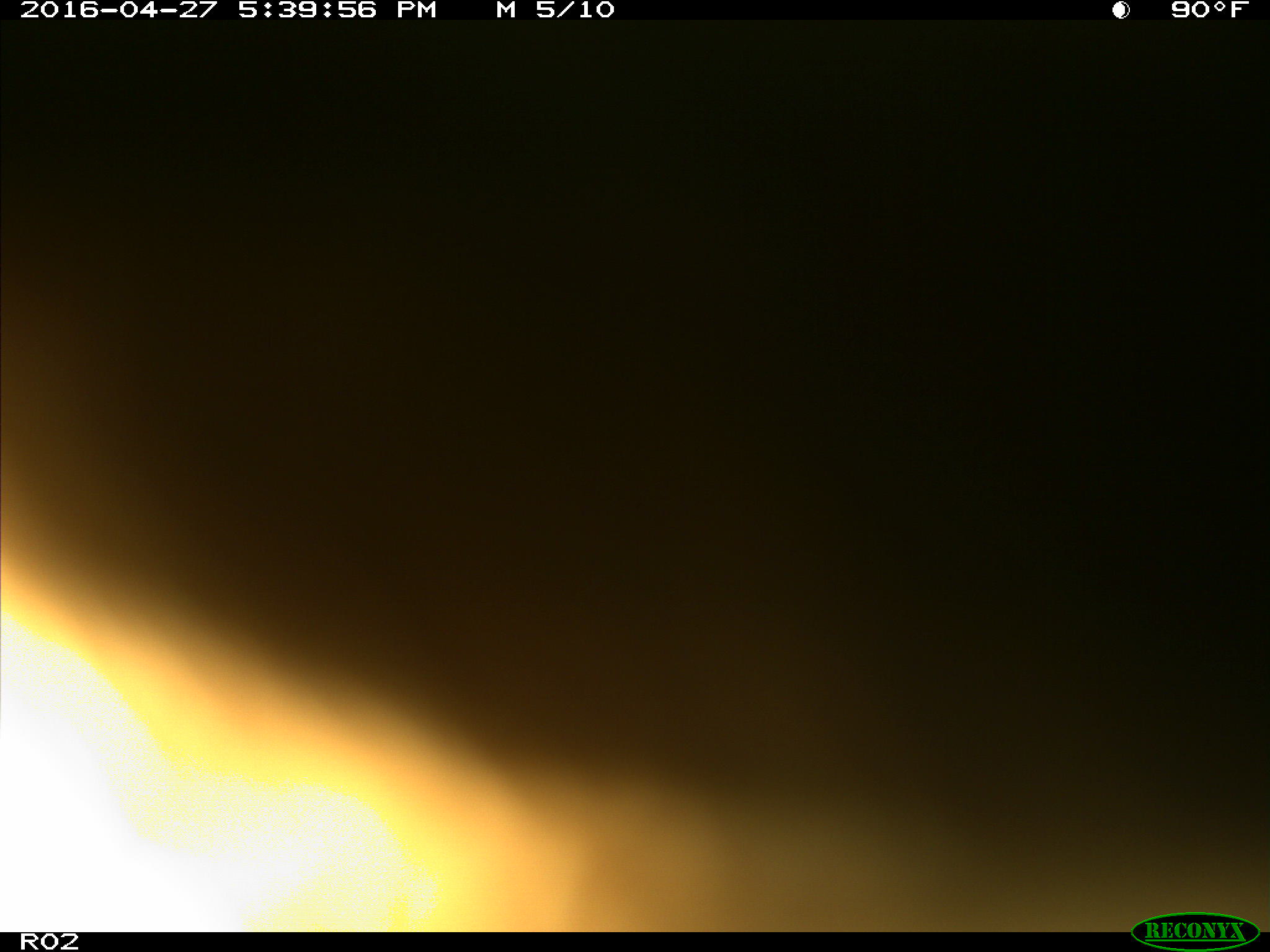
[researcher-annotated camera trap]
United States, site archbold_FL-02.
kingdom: Animalia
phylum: Chordata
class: Mammalia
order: Artiodactyla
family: Bovidae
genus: Bos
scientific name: Bos taurus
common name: domestic cow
Bos taurus (domestic cow).